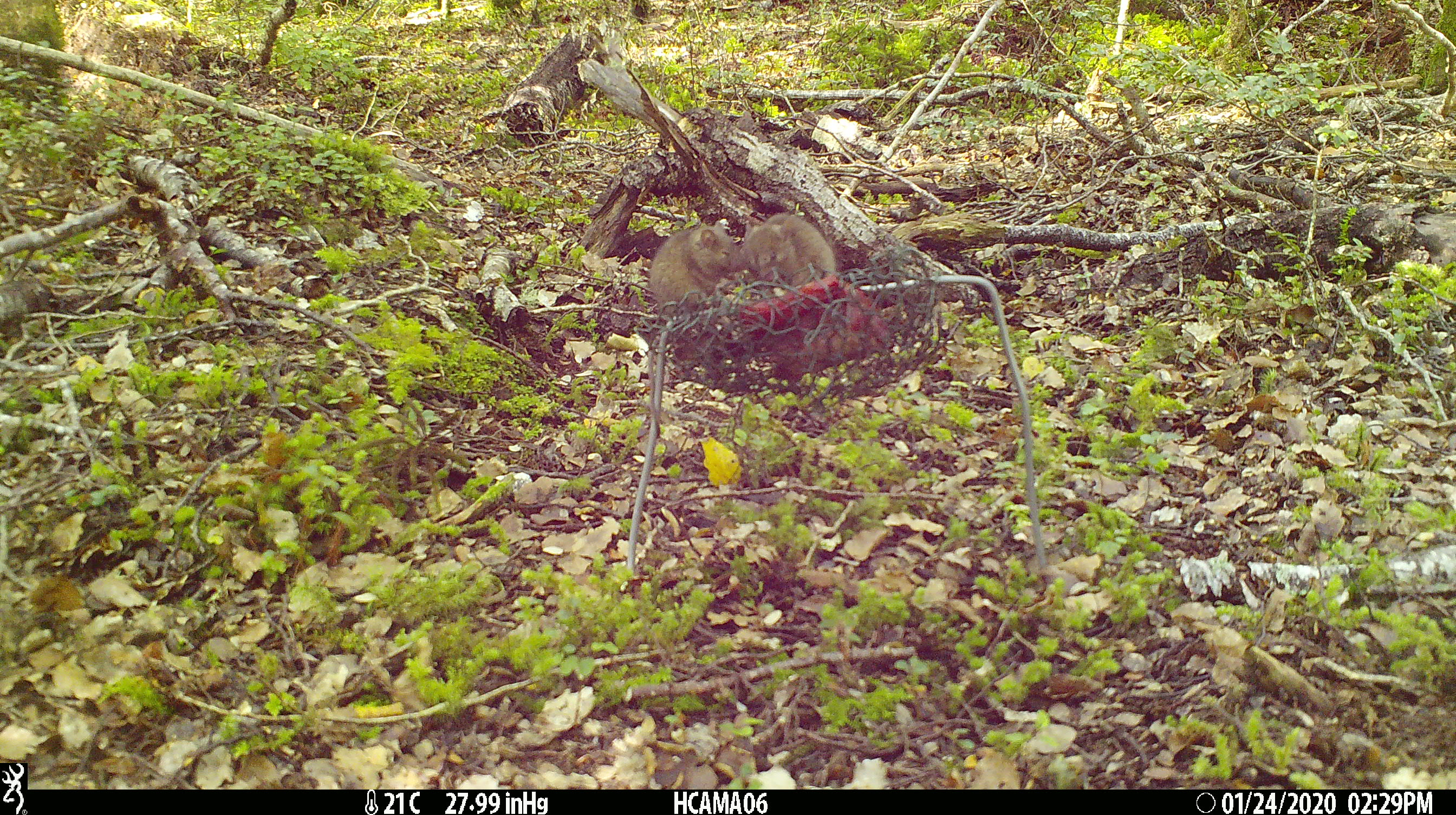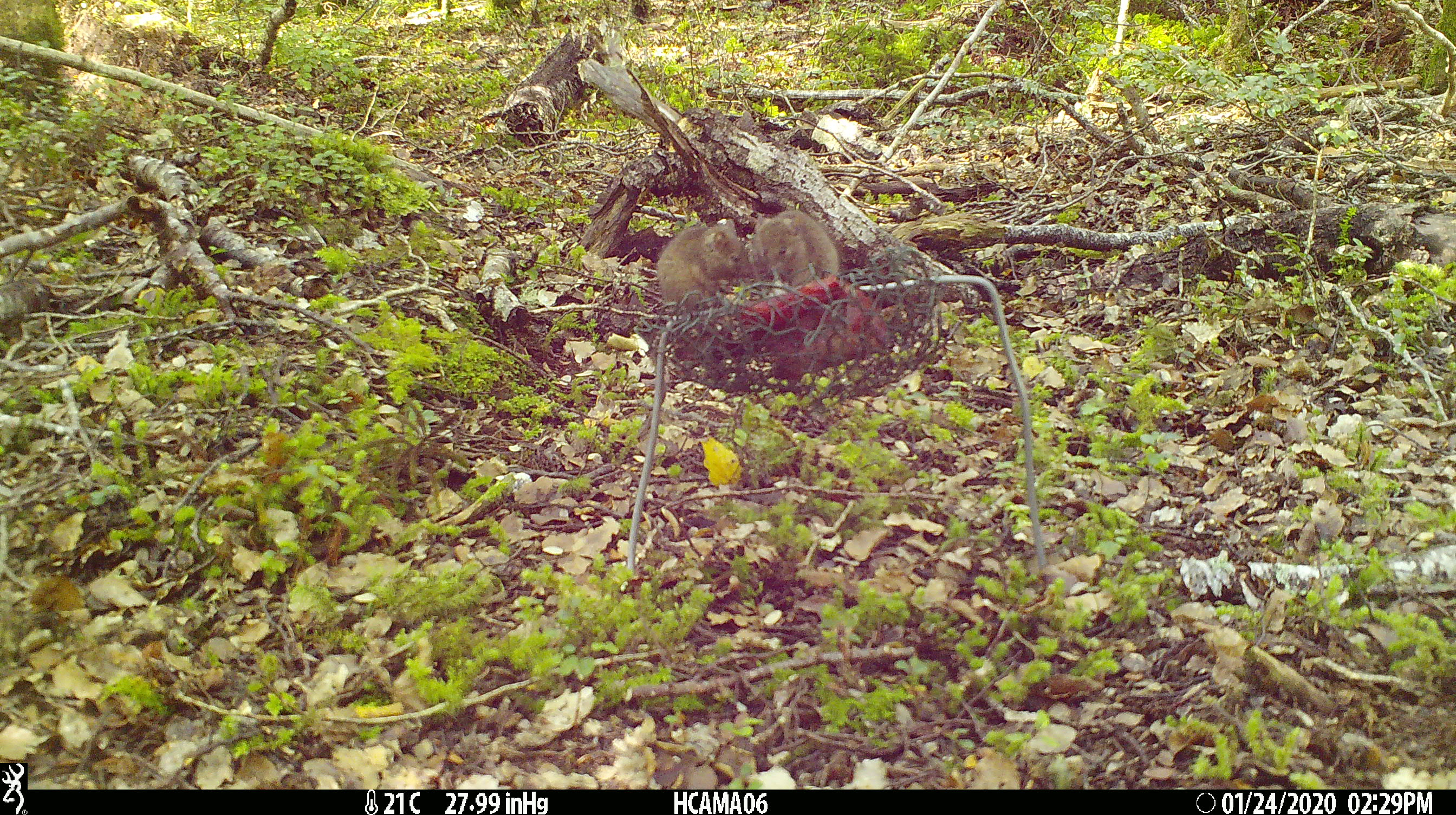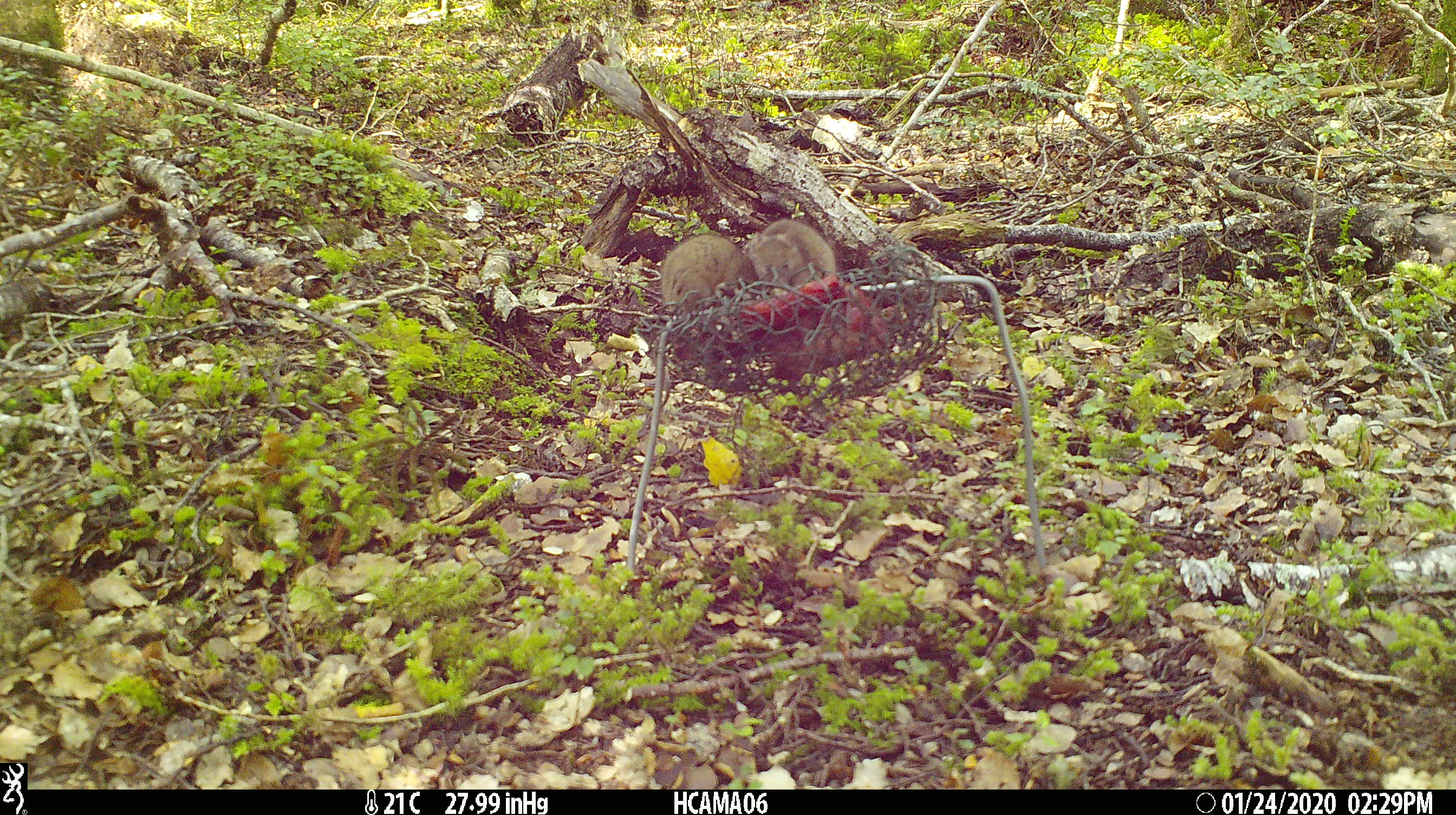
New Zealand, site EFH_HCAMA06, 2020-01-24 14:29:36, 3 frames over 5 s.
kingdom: Animalia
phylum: Chordata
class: Mammalia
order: Rodentia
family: Muridae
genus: Mus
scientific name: Mus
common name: mouse